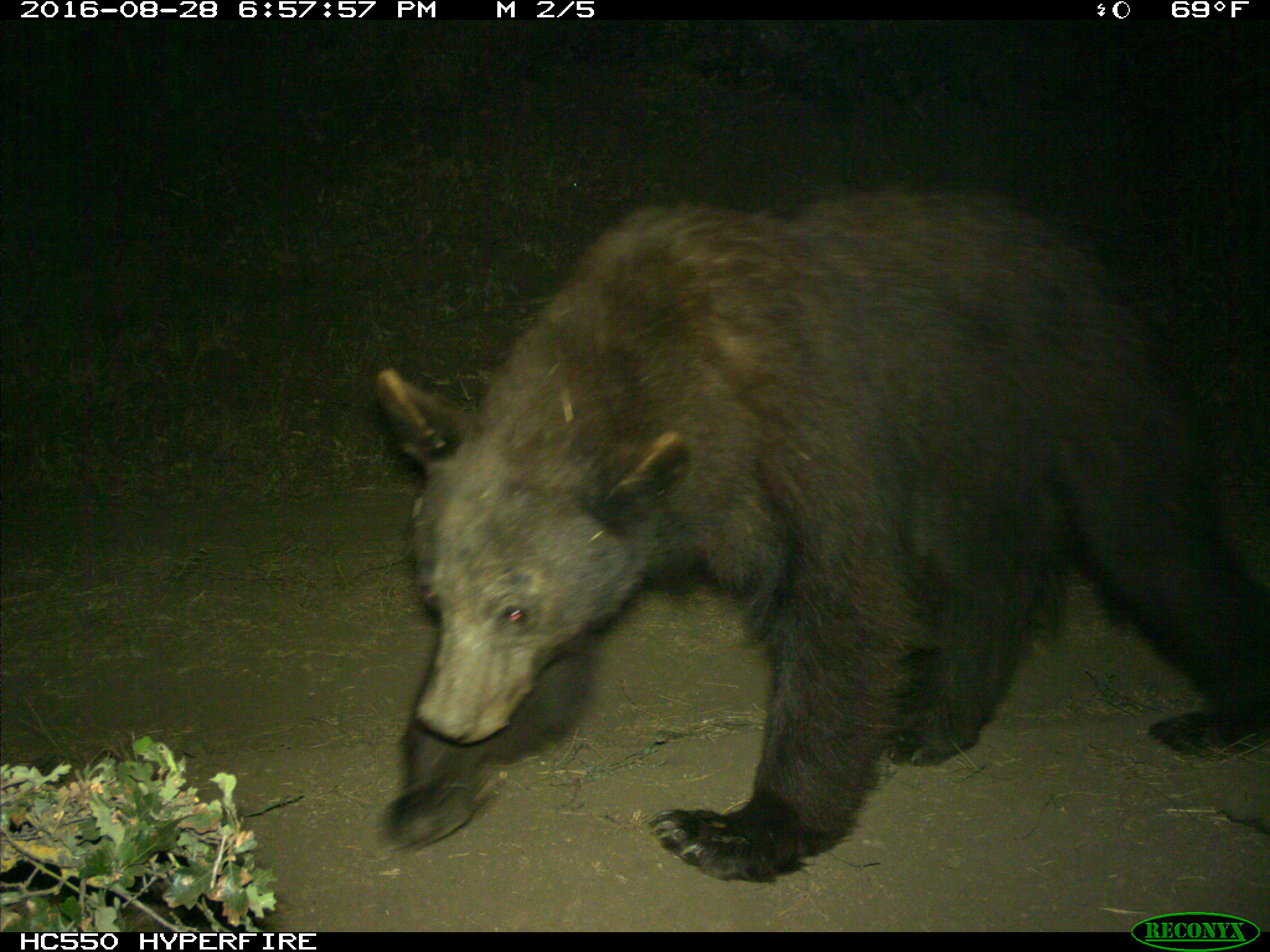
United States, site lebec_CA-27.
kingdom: Animalia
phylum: Chordata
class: Mammalia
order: Carnivora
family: Ursidae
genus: Ursus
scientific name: Ursus americanus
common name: american black bear